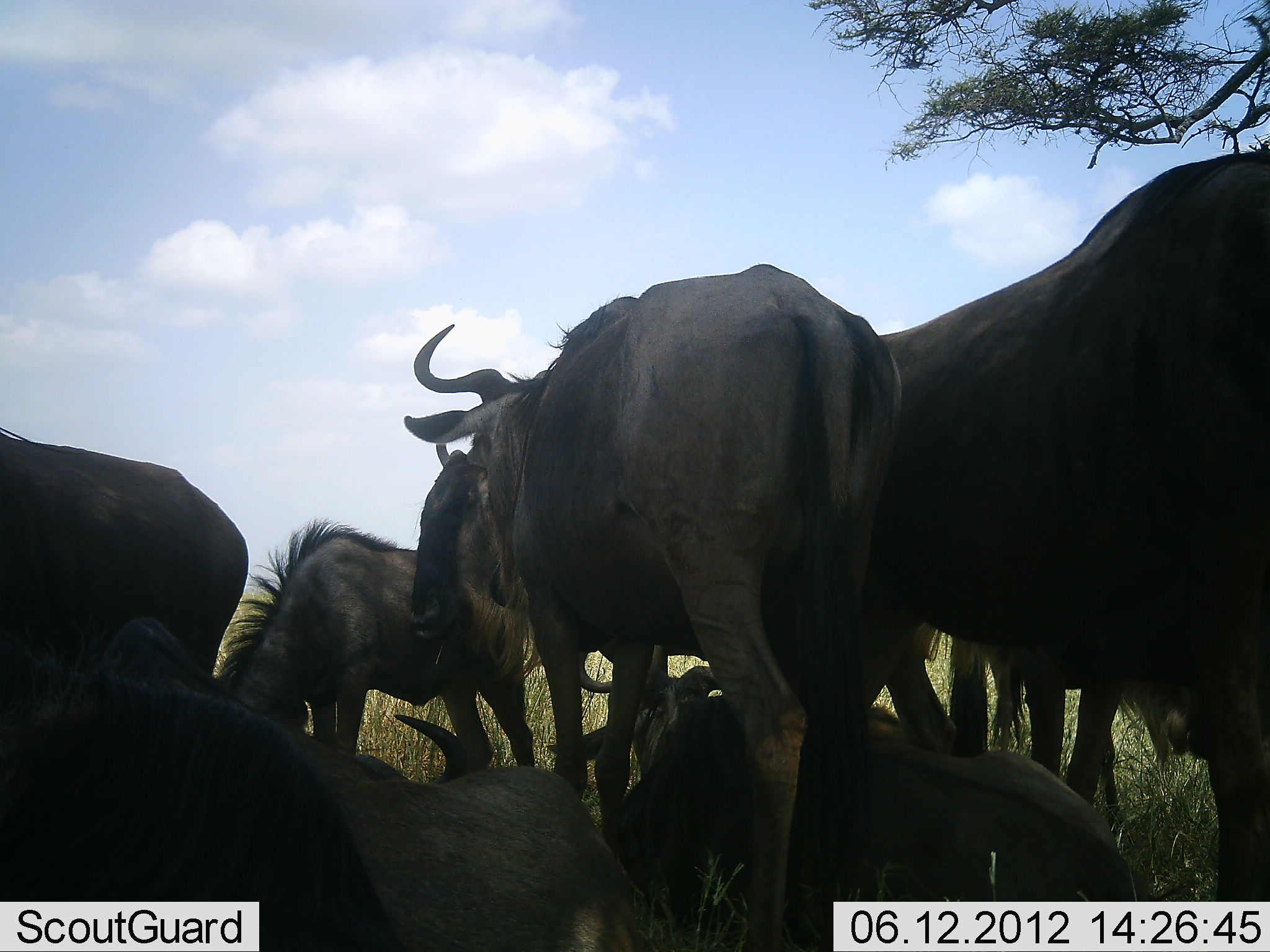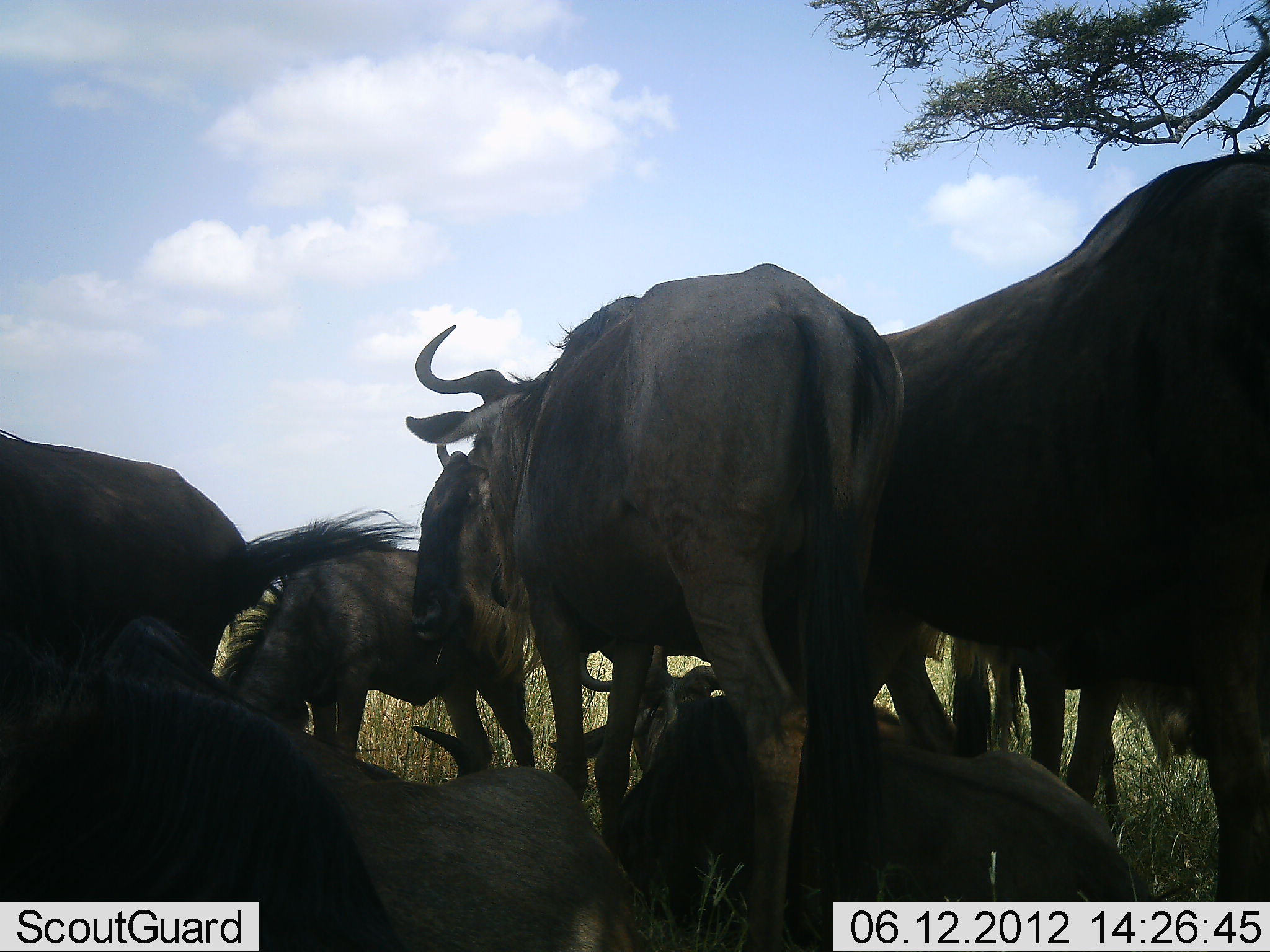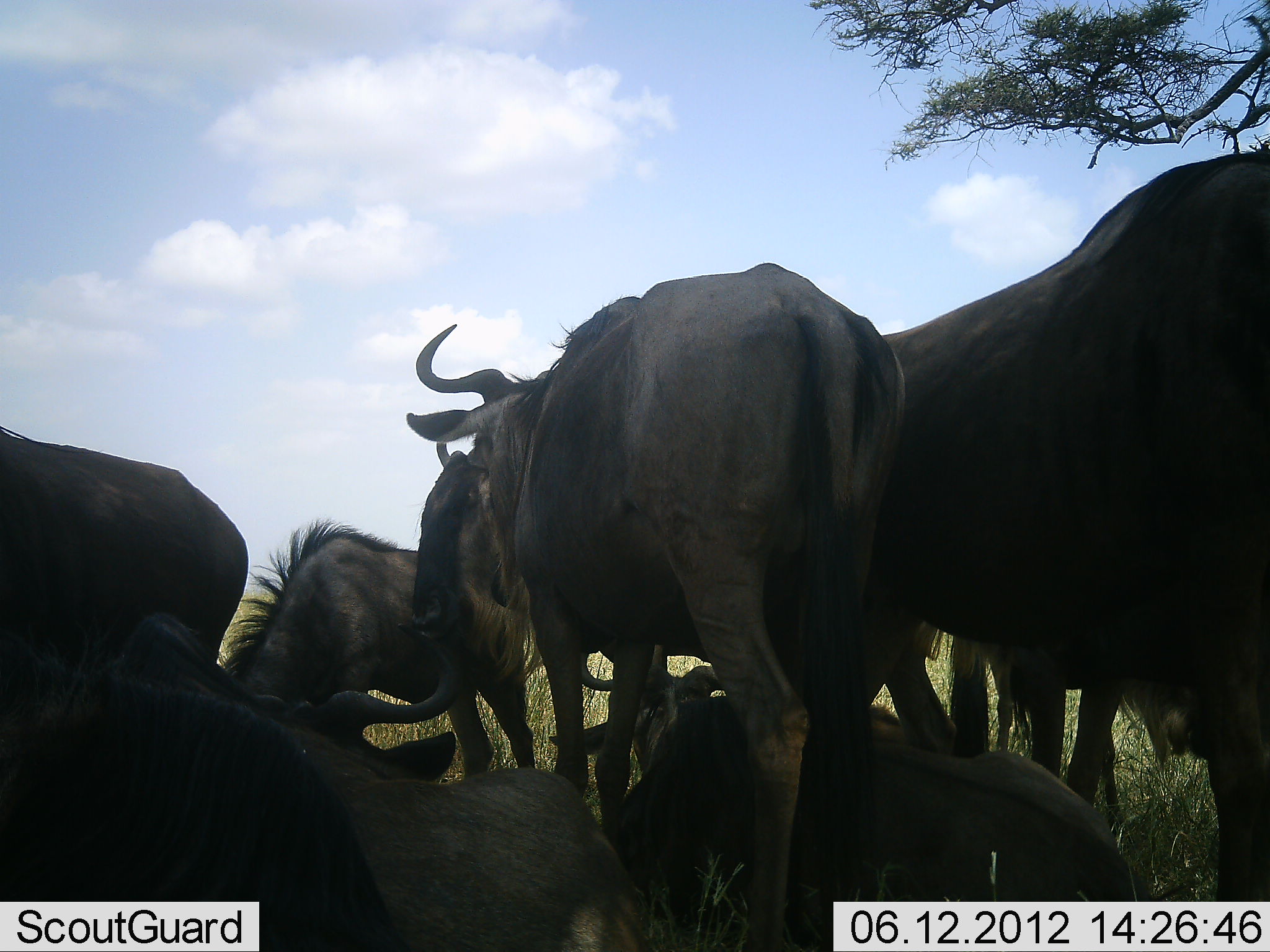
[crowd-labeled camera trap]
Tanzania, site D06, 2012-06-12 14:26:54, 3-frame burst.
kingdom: Animalia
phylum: Chordata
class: Mammalia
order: Artiodactyla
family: Bovidae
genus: Connochaetes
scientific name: Connochaetes taurinus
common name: blue wildebeest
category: wildebeest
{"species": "wildebeest (blue wildebeest) (Connochaetes taurinus)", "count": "8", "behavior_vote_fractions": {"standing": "100%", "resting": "90%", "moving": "0%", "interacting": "0%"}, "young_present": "0%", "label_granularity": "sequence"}